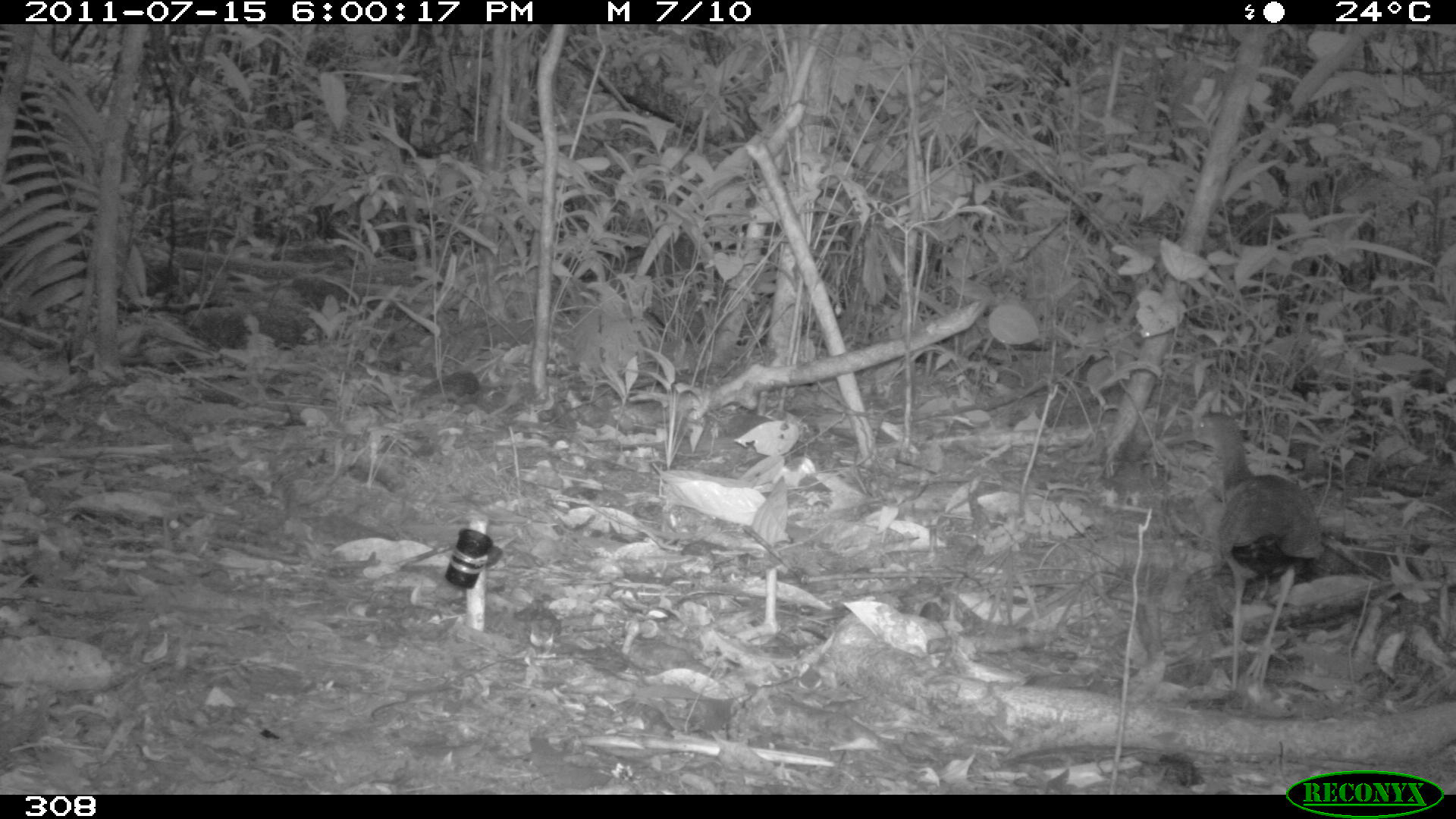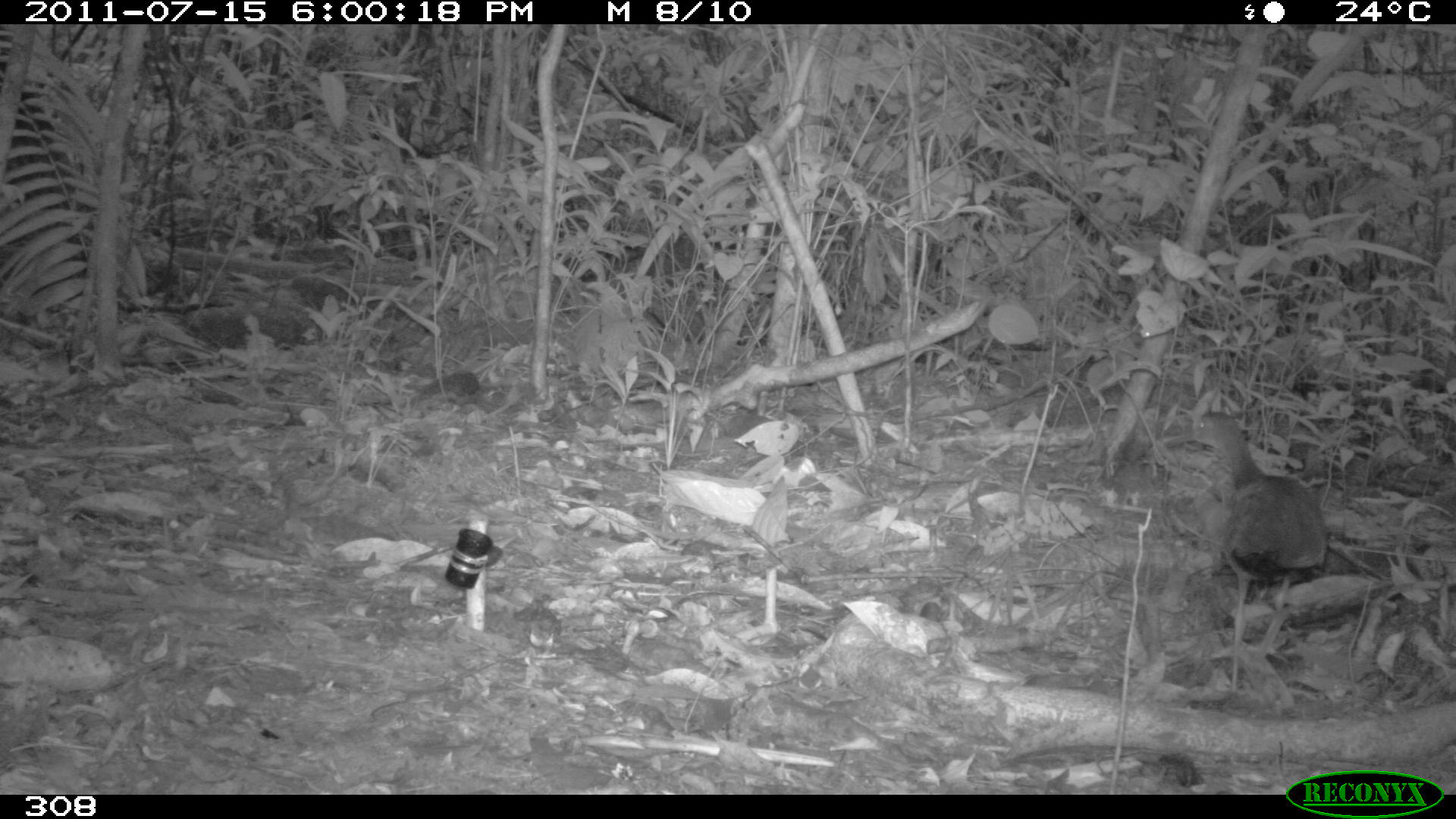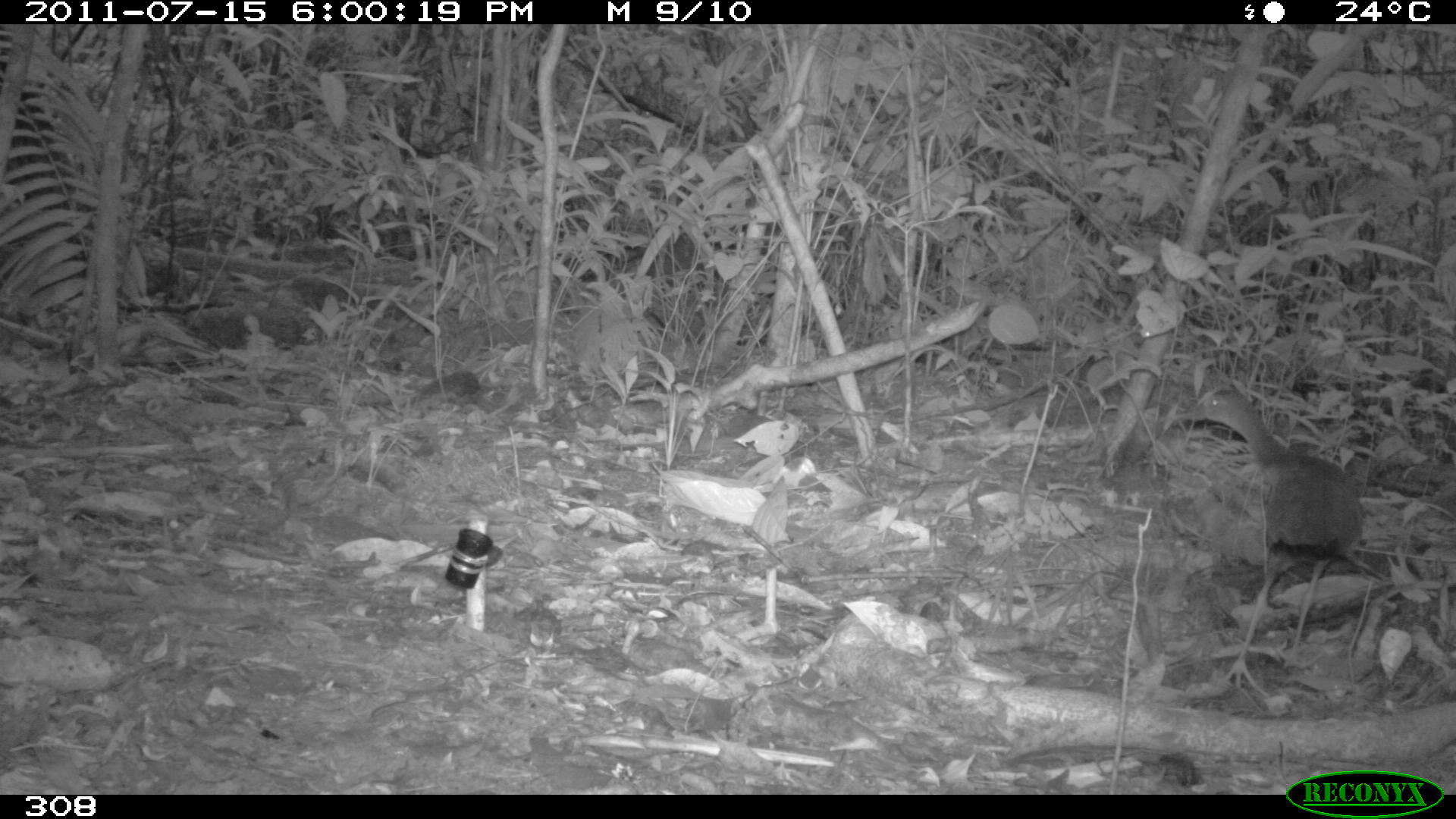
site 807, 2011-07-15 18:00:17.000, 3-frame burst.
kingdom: Animalia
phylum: Chordata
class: Aves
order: Gruiformes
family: Rallidae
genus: Aramides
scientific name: Aramides cajaneus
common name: gray-cowled wood-rail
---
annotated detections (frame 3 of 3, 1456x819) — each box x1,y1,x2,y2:
aramides cajaneus: 1171,385,1368,693